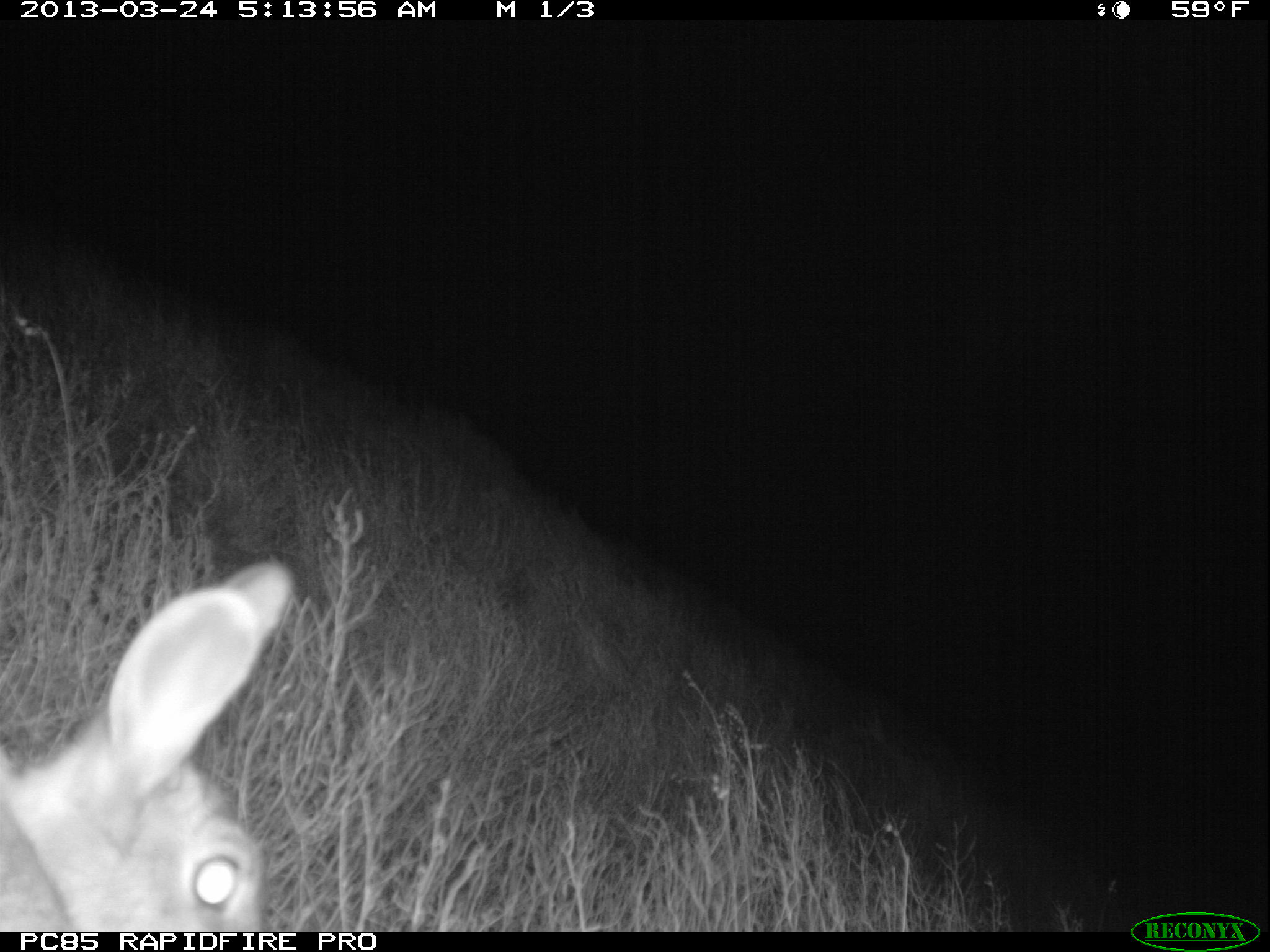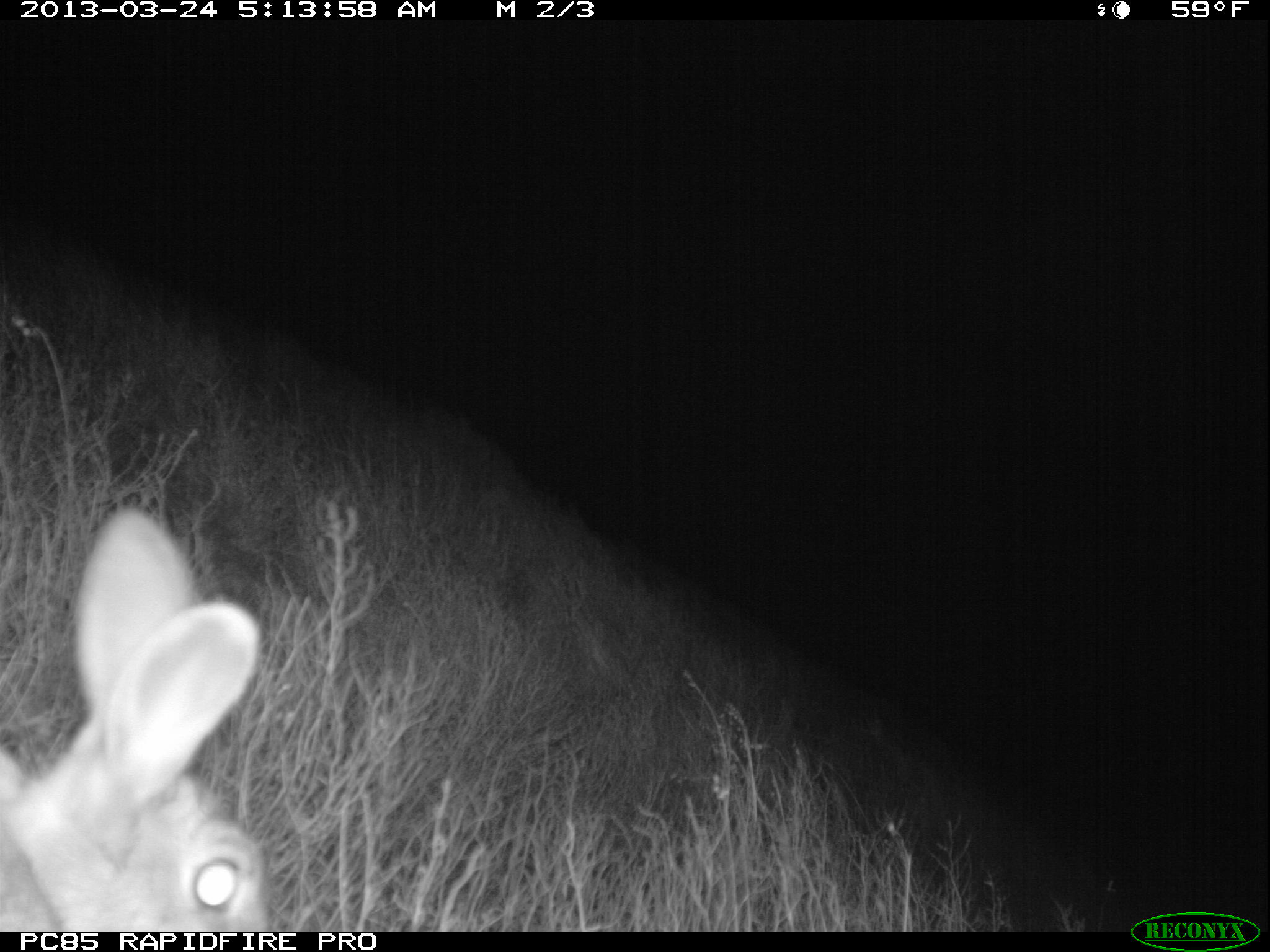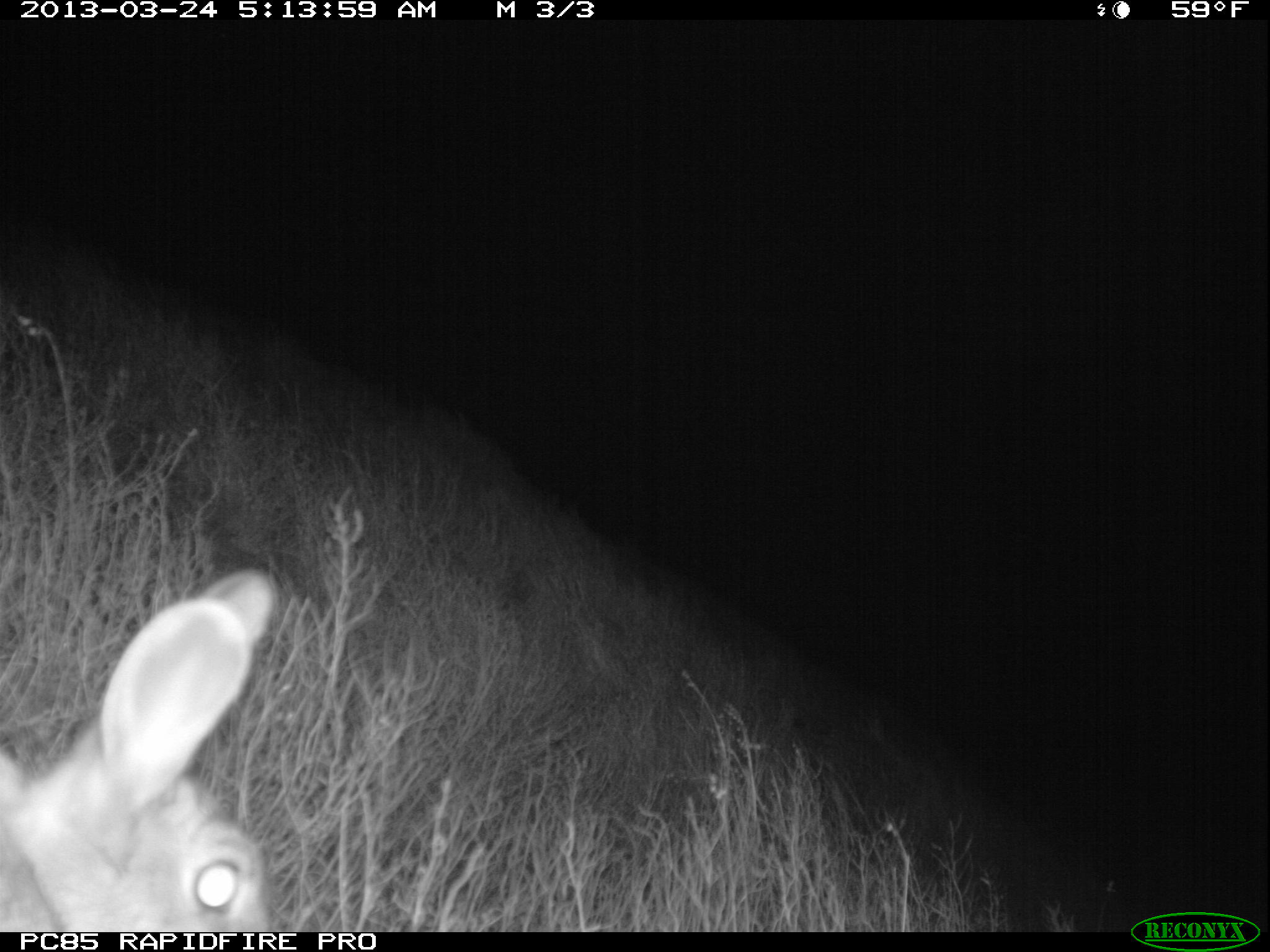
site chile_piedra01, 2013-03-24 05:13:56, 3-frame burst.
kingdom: Animalia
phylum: Chordata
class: Mammalia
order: Lagomorpha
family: Leporidae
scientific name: Leporidae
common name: rabbits and hares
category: rabbit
Rabbit (rabbits and hares) (Leporidae).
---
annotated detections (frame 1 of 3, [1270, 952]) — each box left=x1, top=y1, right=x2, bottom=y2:
rabbit: left=1, top=560, right=301, bottom=931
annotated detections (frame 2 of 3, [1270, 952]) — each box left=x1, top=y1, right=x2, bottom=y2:
rabbit: left=0, top=508, right=274, bottom=931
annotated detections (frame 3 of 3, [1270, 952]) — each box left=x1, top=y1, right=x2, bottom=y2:
rabbit: left=0, top=568, right=285, bottom=930